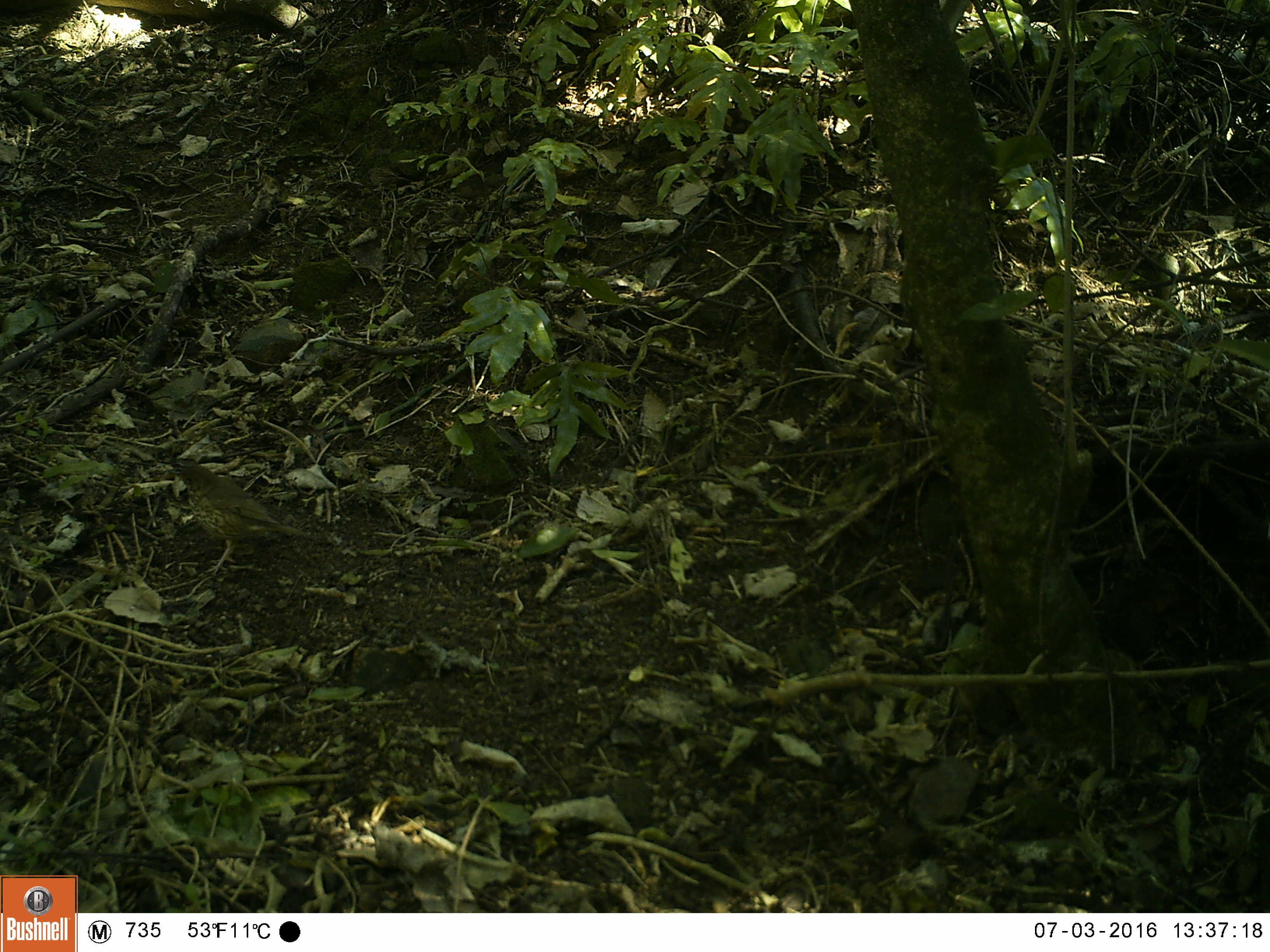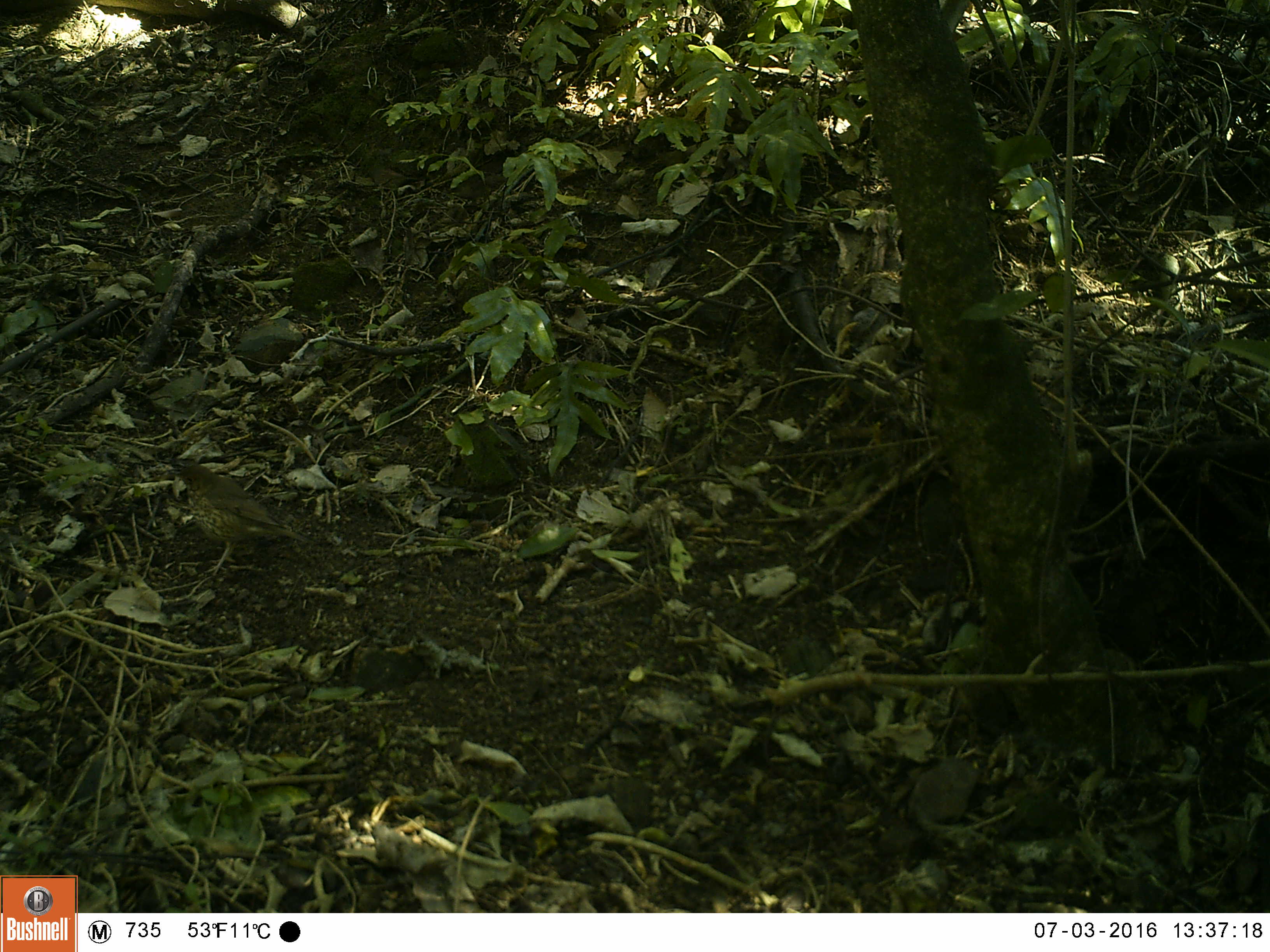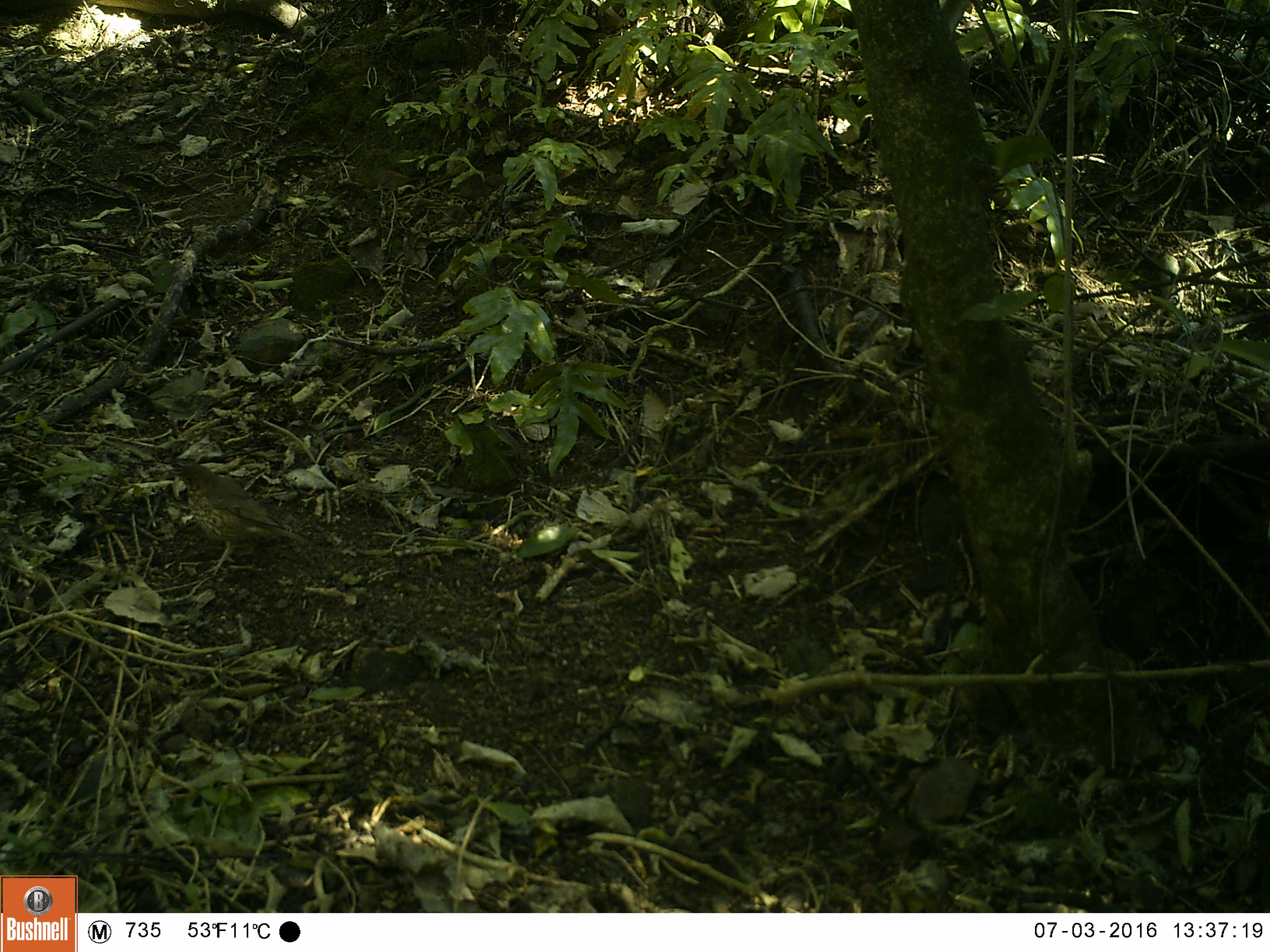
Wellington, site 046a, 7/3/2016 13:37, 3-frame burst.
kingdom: Animalia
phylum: Chordata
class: Aves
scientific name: Aves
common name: bird